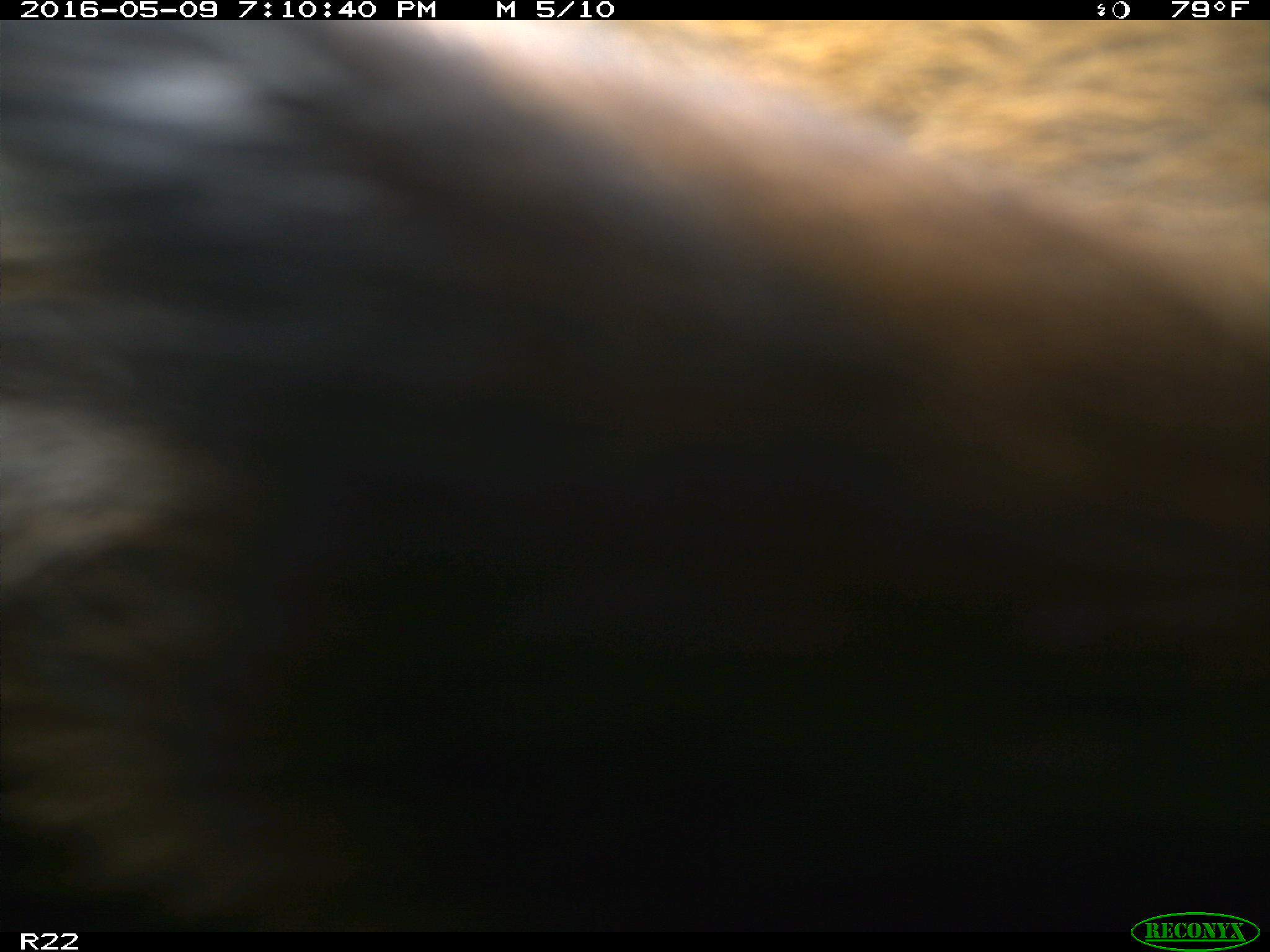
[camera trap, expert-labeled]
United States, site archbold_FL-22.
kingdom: Animalia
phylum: Chordata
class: Mammalia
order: Artiodactyla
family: Bovidae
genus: Bos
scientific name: Bos taurus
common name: domestic cow